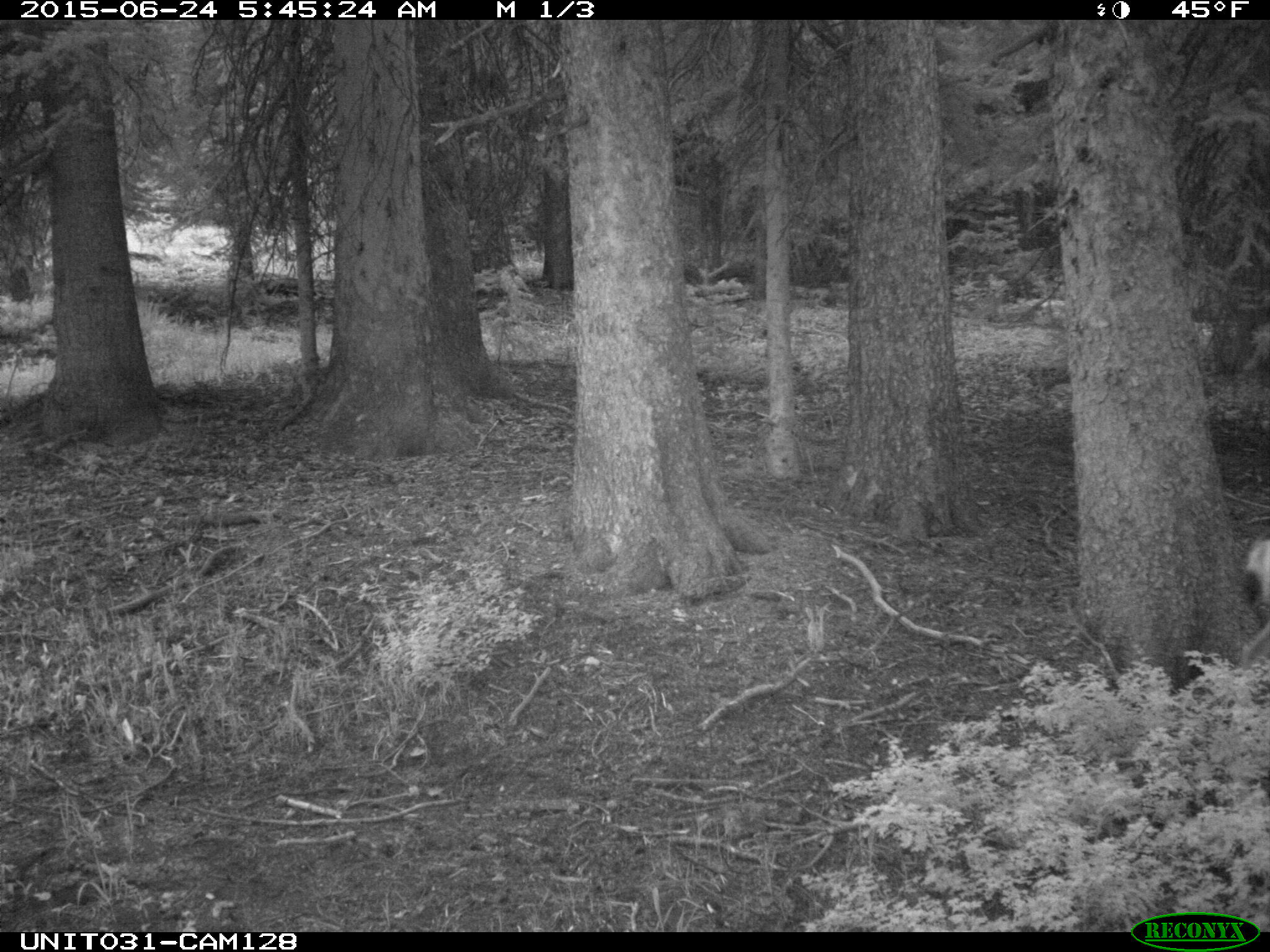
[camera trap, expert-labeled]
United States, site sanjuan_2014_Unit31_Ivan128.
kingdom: Animalia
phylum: Chordata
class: Mammalia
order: Artiodactyla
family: Cervidae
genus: Odocoileus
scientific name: Odocoileus hemionus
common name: mule deer